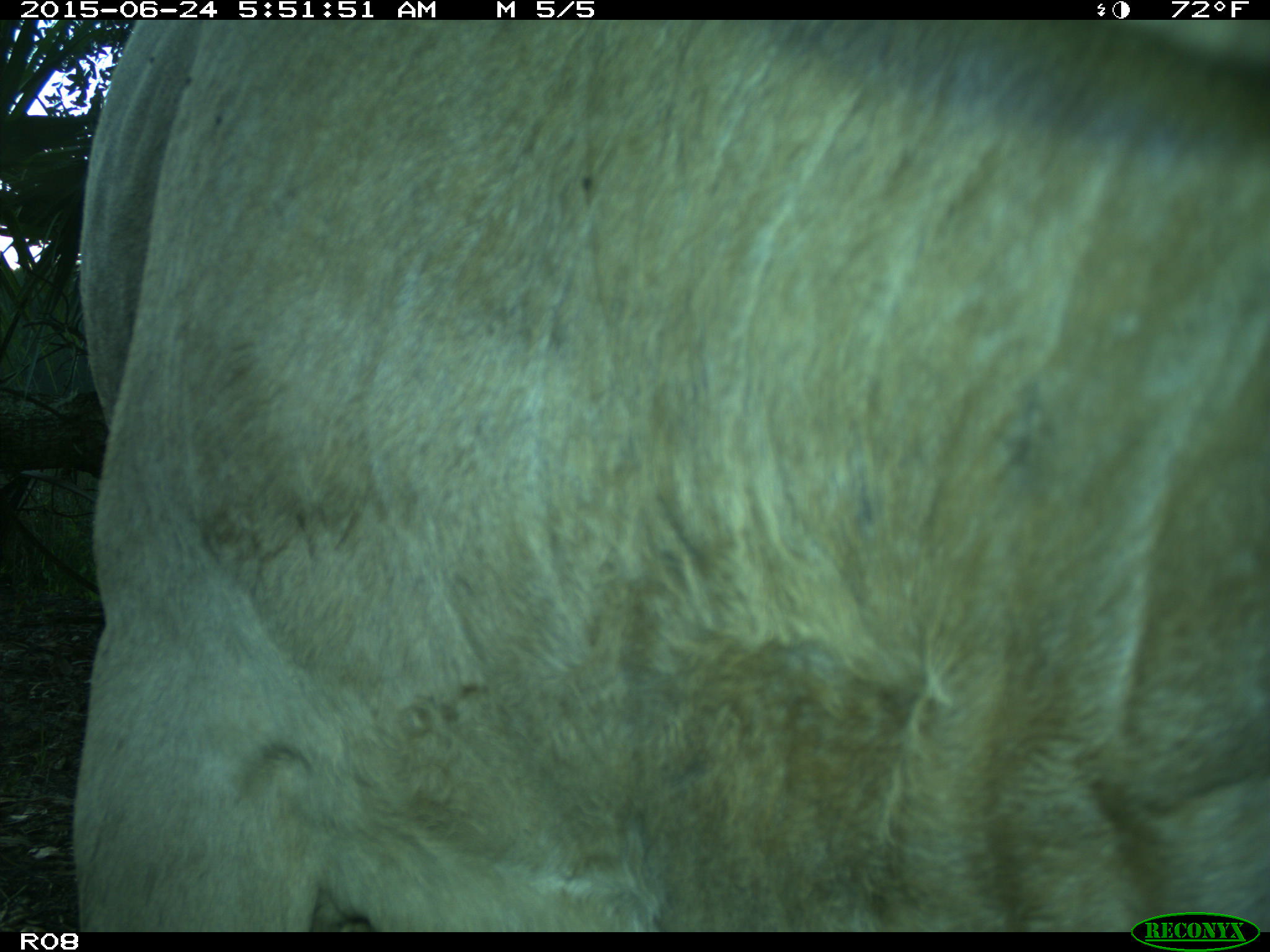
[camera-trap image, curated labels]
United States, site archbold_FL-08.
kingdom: Animalia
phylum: Chordata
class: Mammalia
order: Artiodactyla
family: Bovidae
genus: Bos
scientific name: Bos taurus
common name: domestic cow